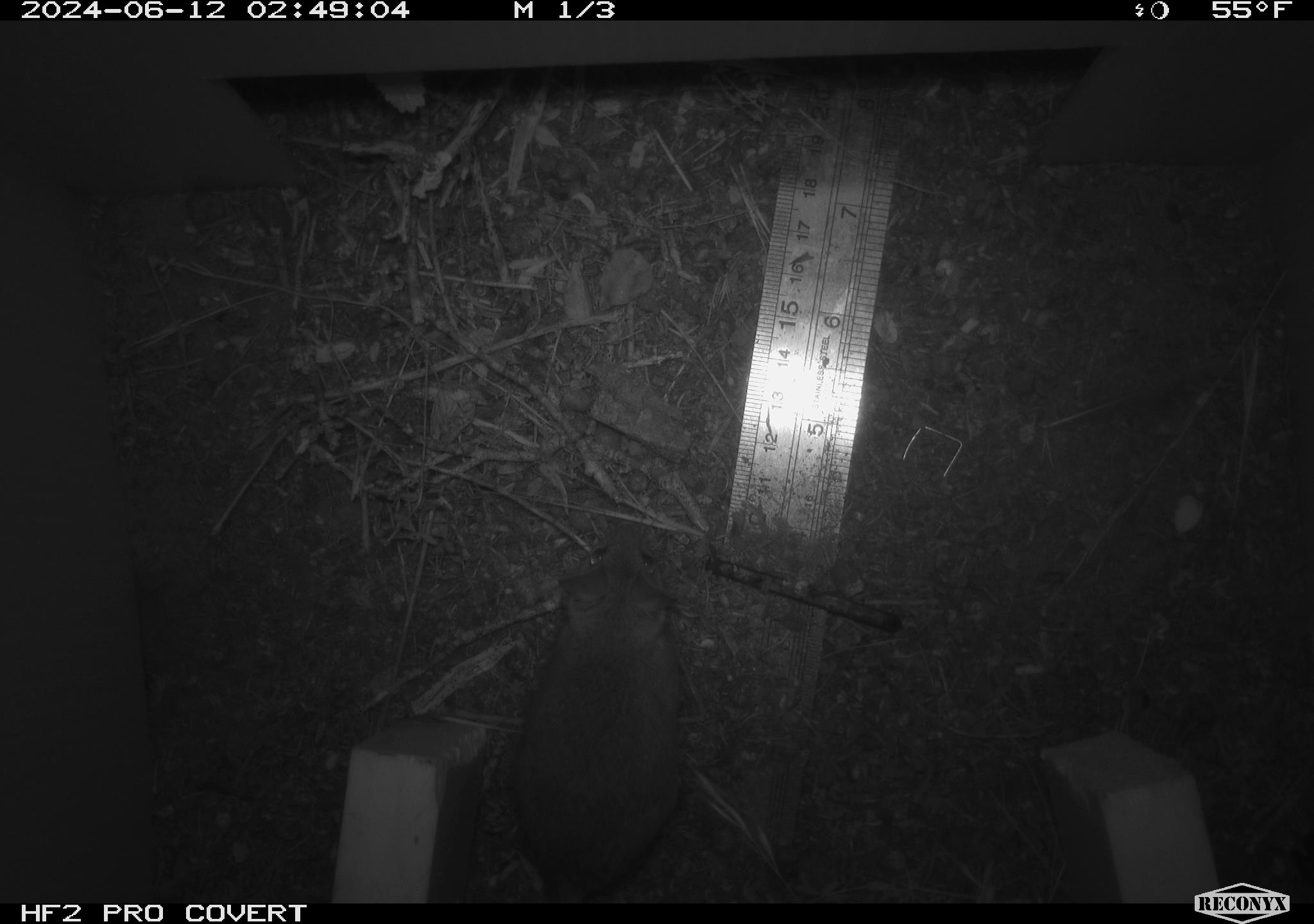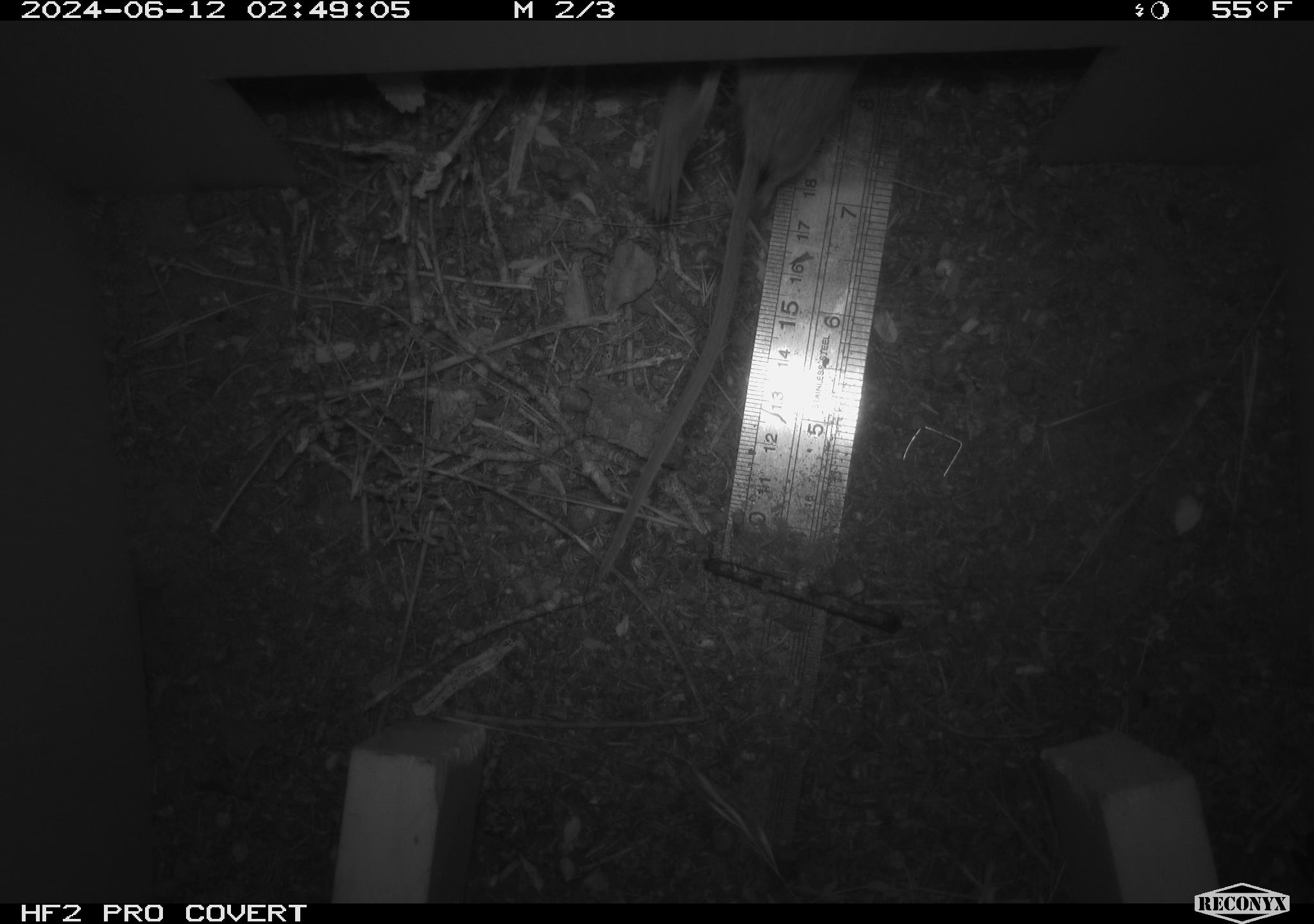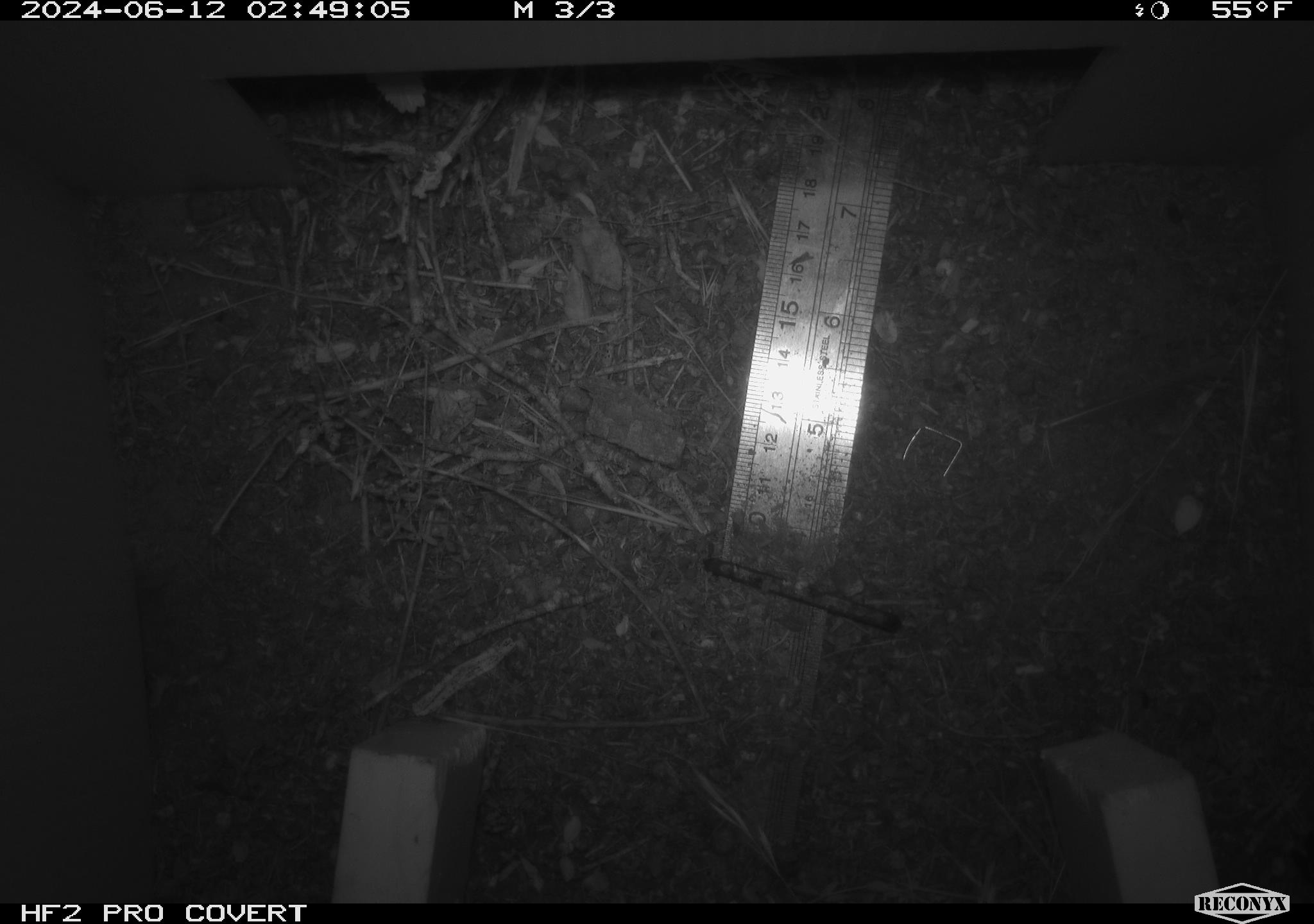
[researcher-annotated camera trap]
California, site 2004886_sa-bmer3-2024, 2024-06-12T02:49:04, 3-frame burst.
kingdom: Animalia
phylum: Chordata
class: Mammalia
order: Rodentia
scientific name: Rodentia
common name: mouse species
Mouse species (Rodentia).